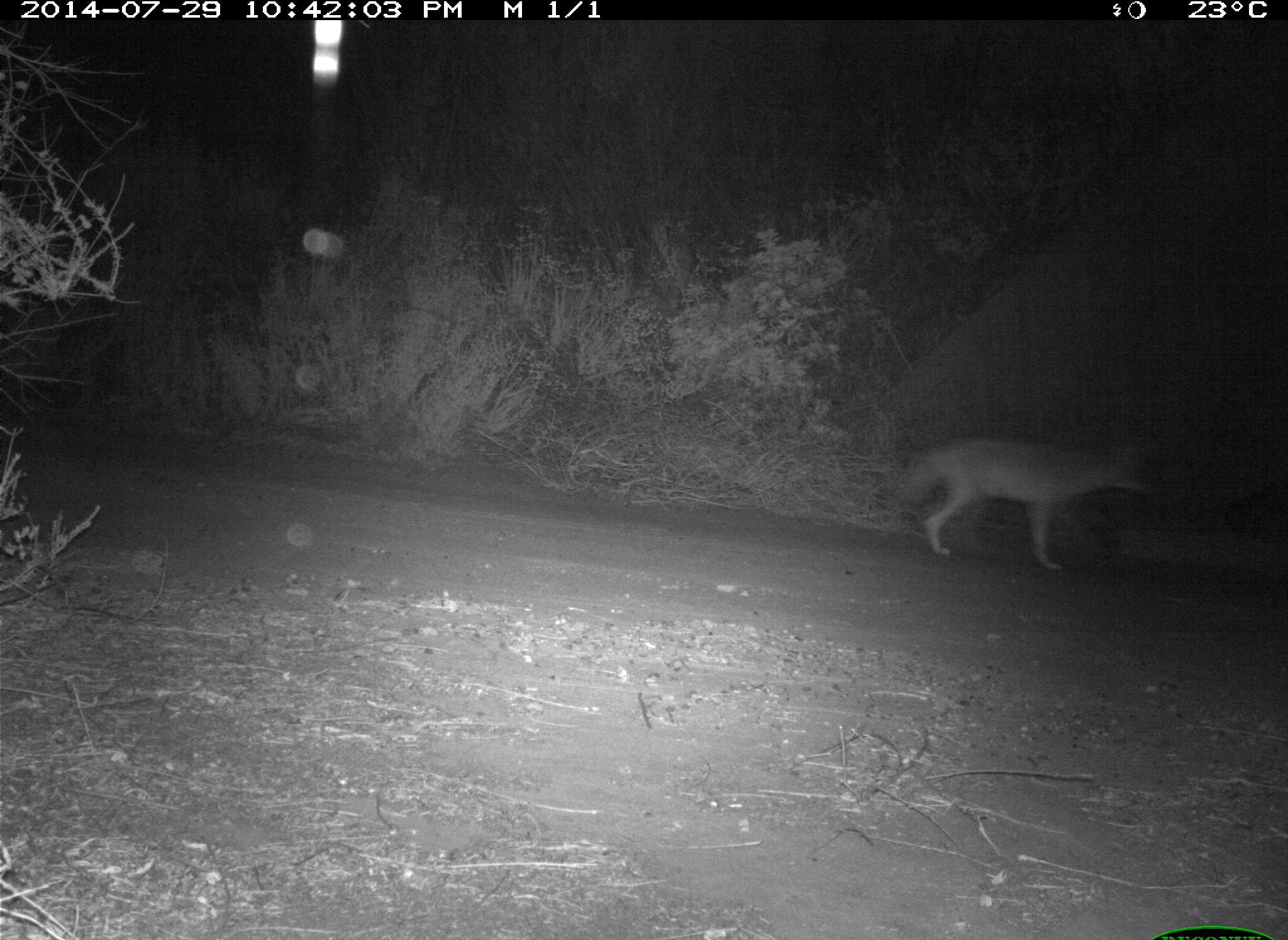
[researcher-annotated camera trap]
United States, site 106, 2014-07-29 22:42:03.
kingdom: Animalia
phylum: Chordata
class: Mammalia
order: Carnivora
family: Canidae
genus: Canis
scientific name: Canis latrans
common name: coyote